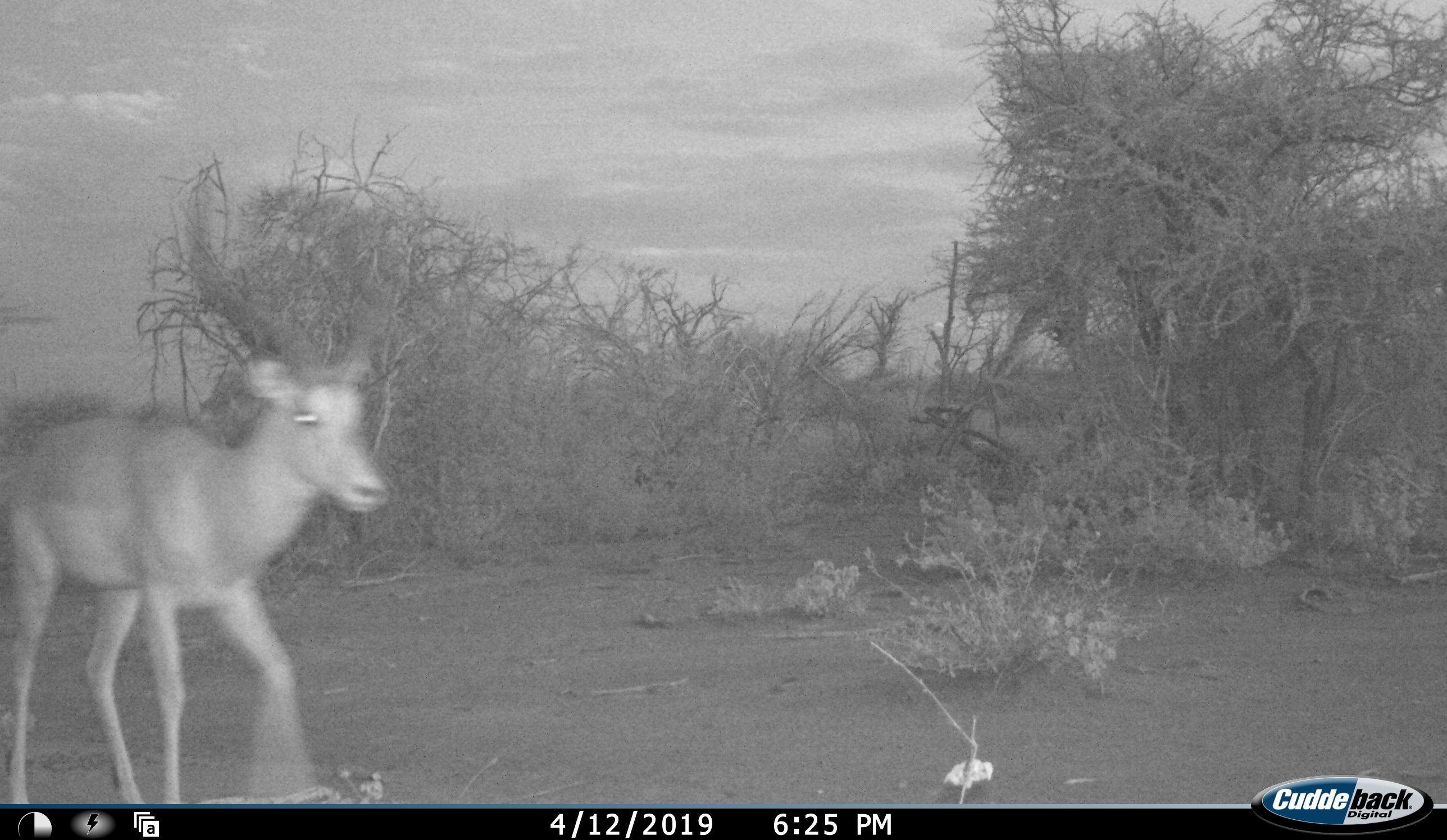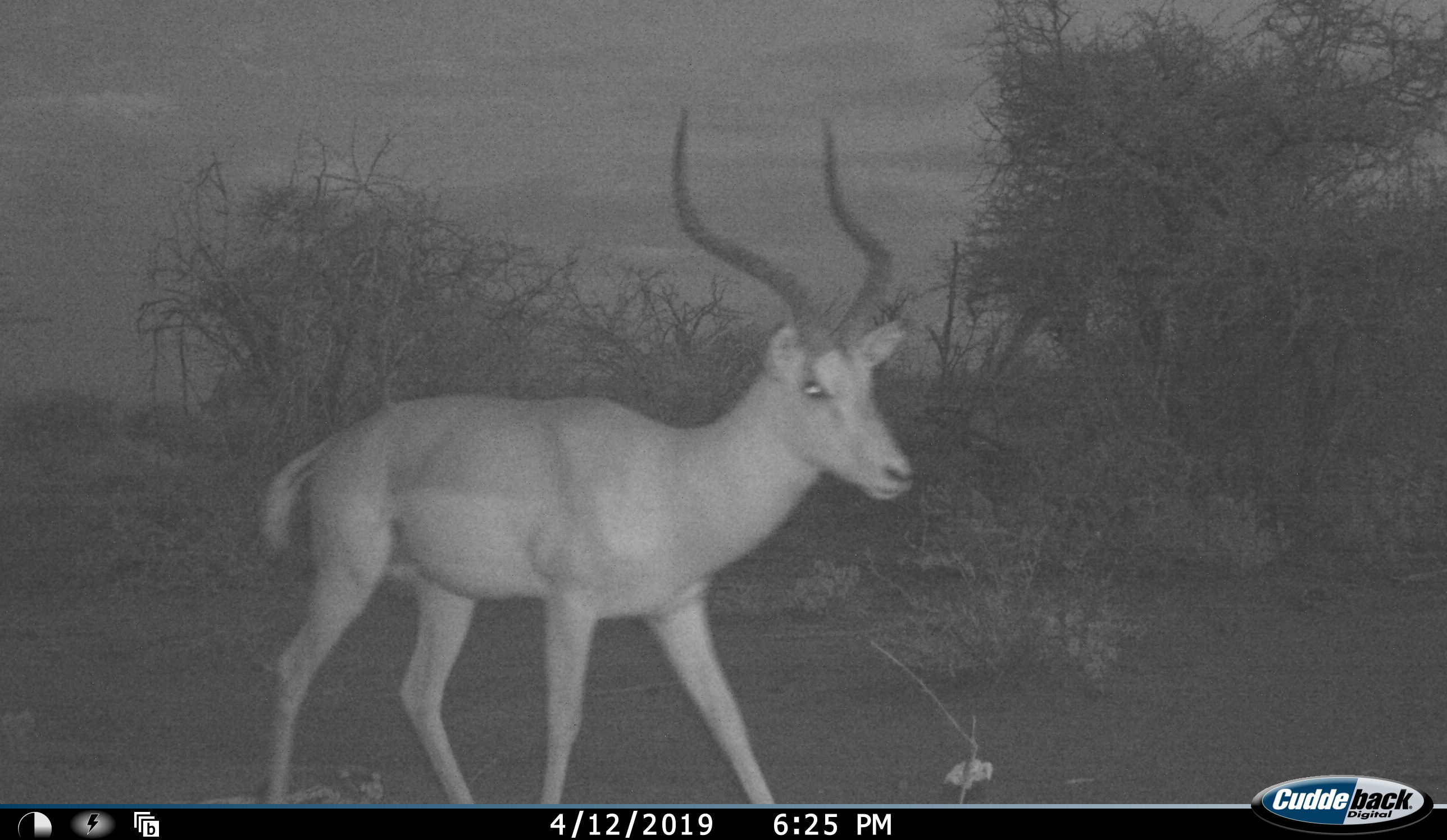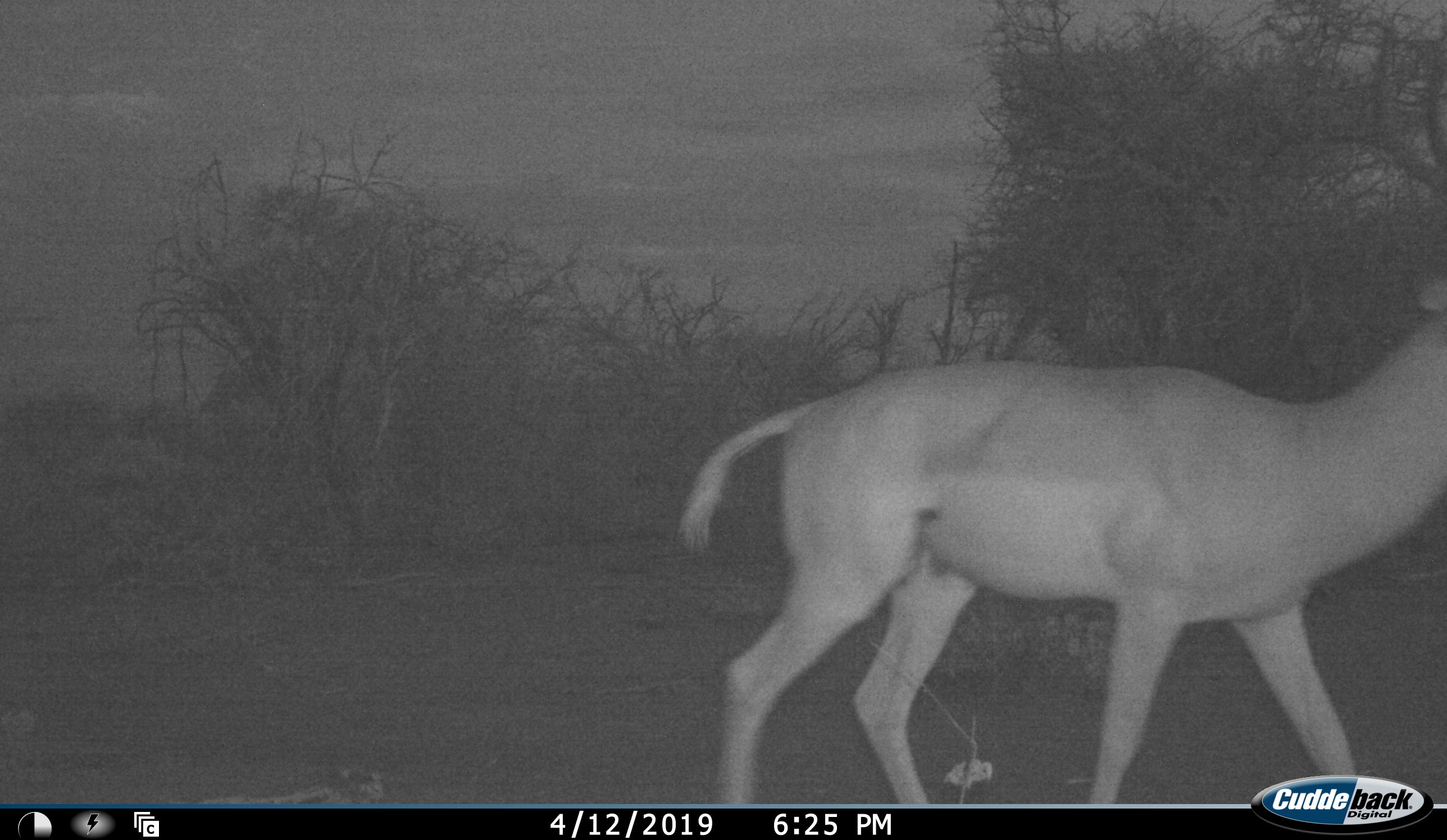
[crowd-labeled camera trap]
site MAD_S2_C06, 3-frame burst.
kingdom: Animalia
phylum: Chordata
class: Mammalia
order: Artiodactyla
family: Bovidae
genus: Aepyceros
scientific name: Aepyceros melampus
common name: impala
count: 1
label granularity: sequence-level